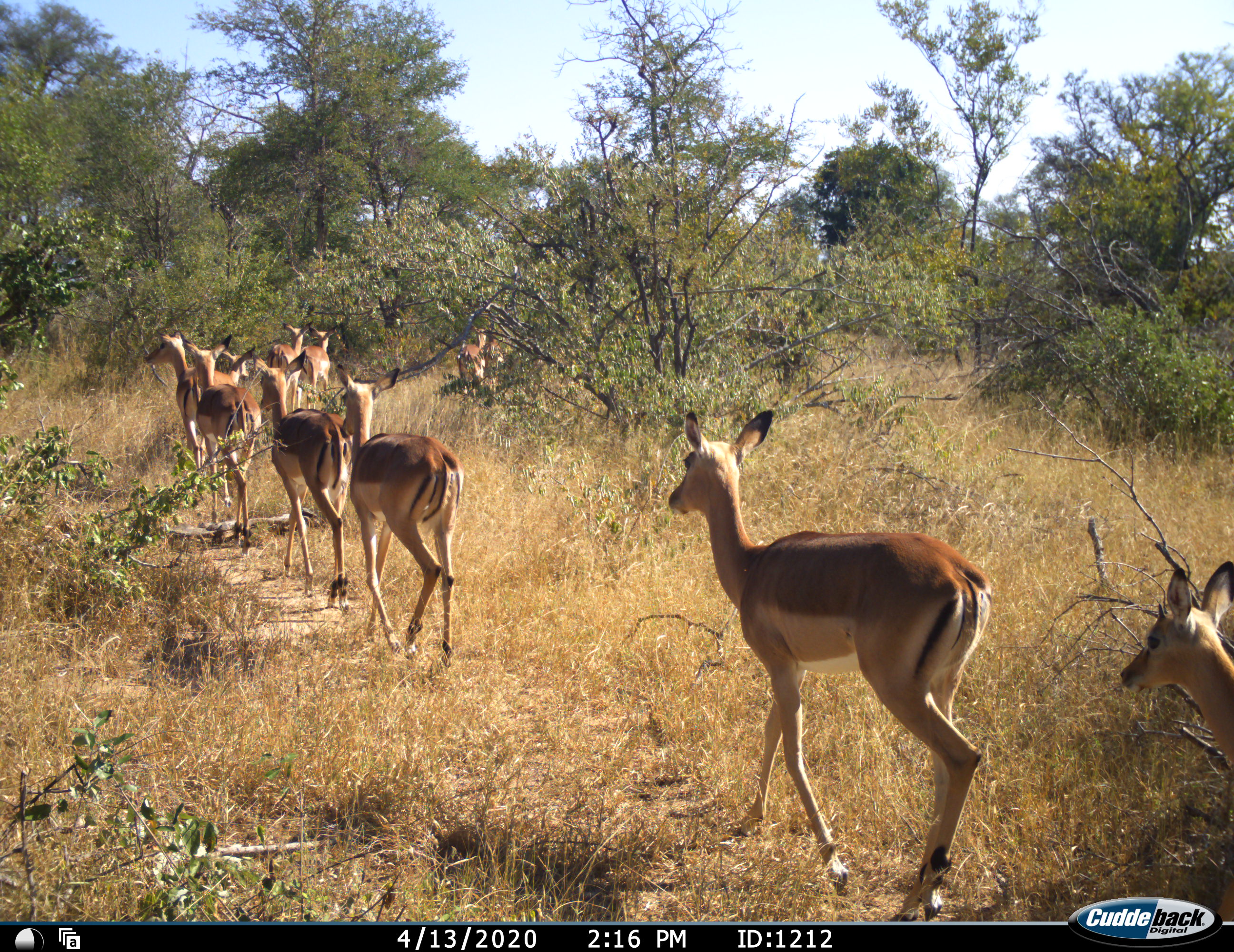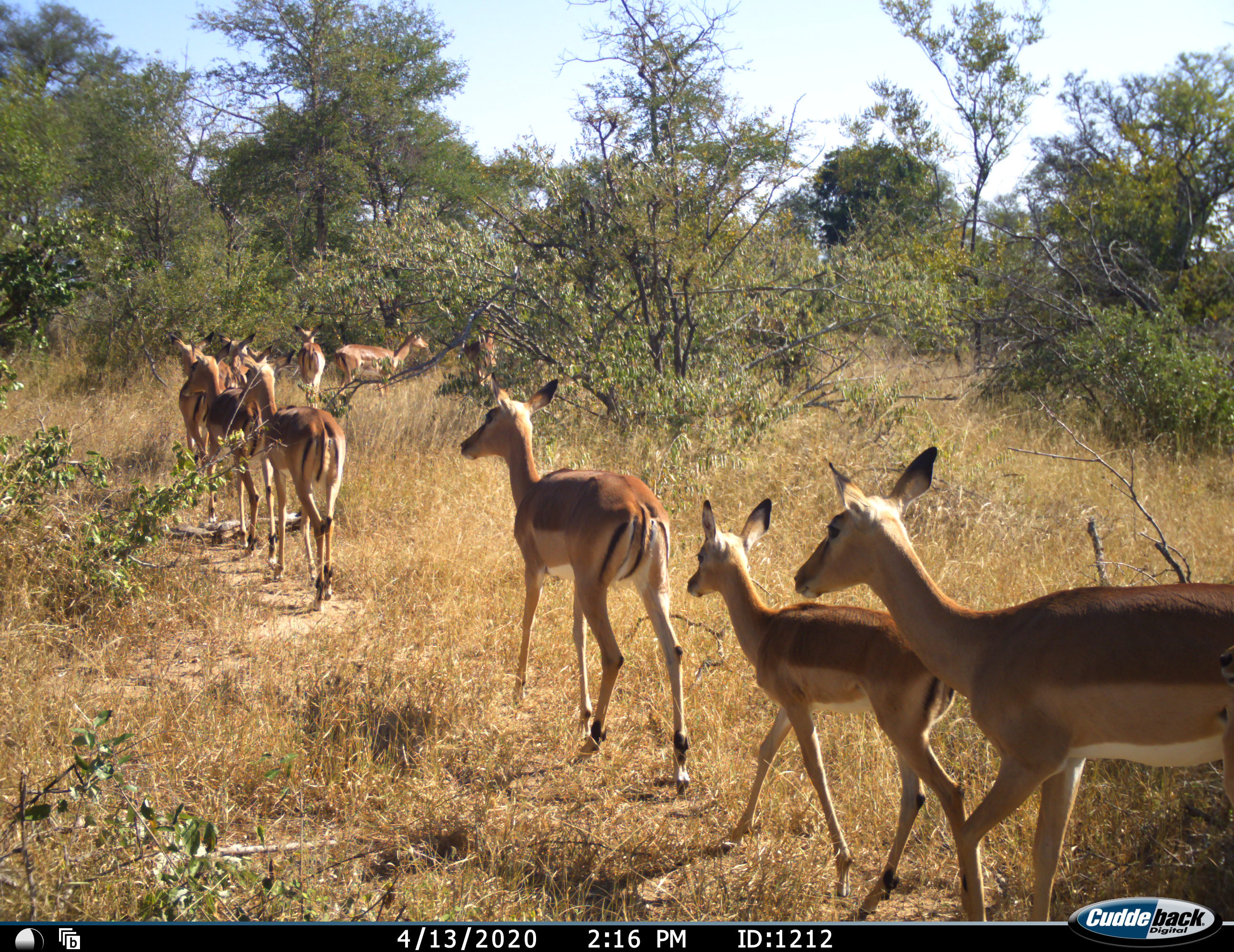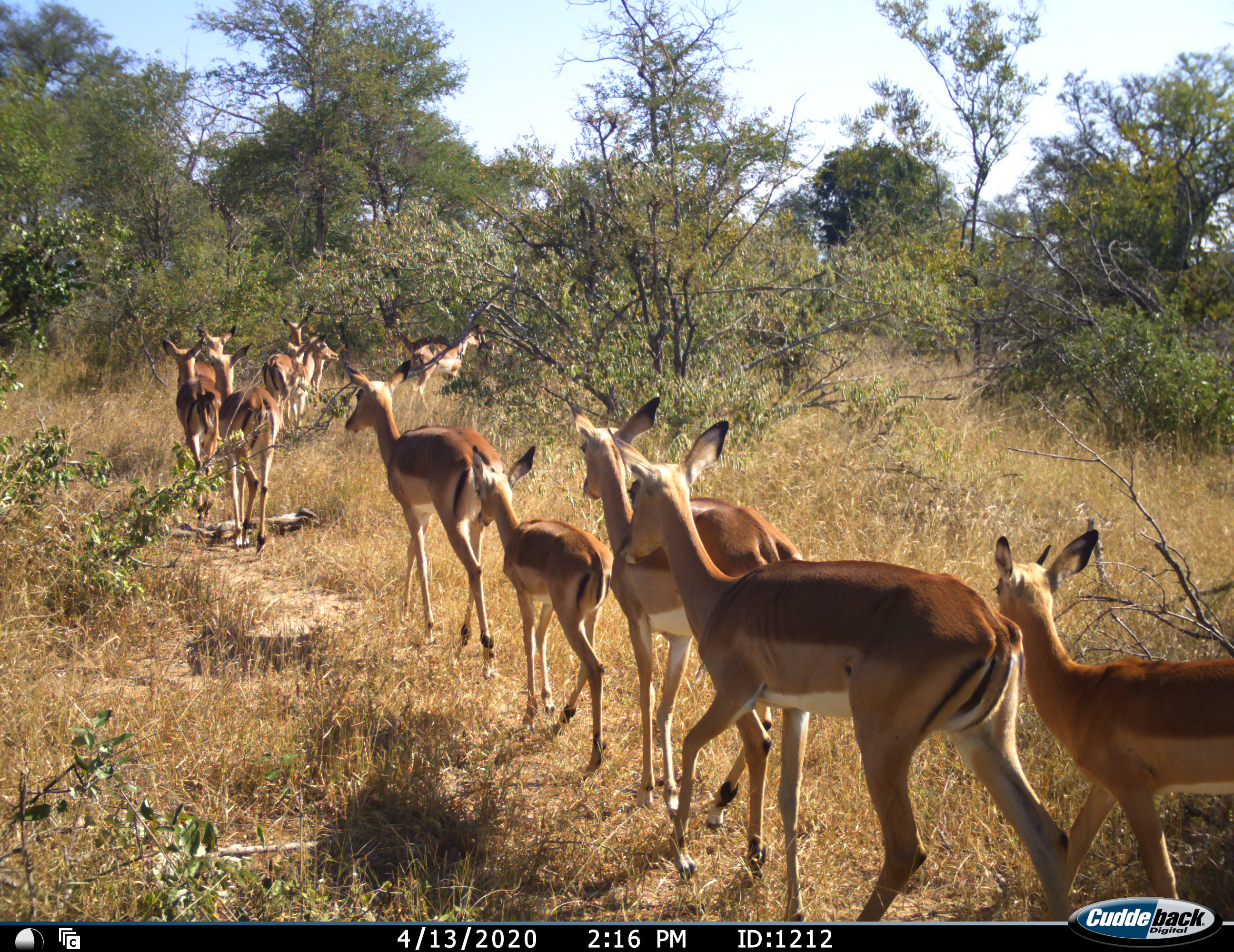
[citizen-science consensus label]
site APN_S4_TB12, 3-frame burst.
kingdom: Animalia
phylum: Chordata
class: Mammalia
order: Artiodactyla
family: Bovidae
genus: Aepyceros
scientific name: Aepyceros melampus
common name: impala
Impala (Aepyceros melampus), count 11-50. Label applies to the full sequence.